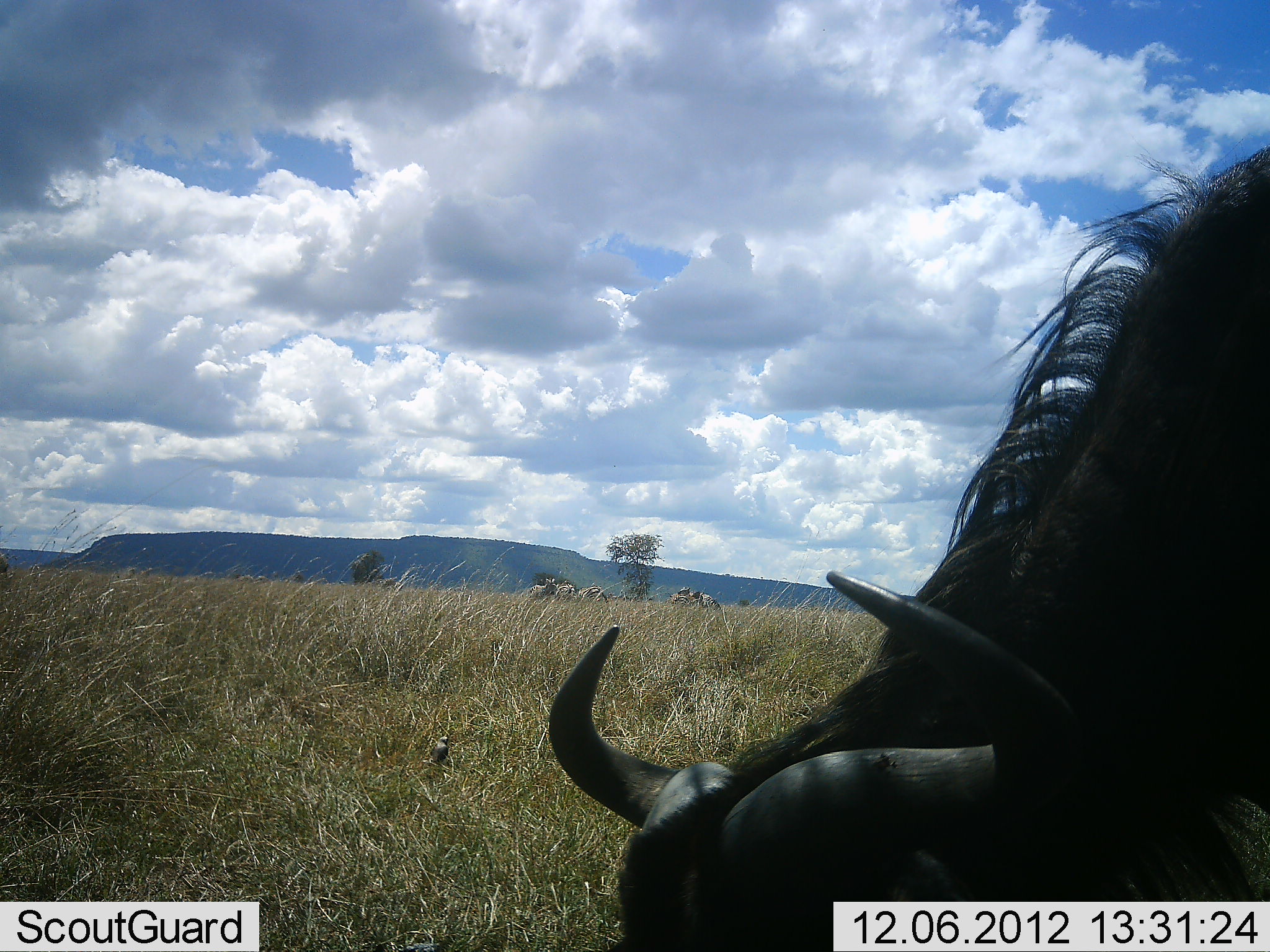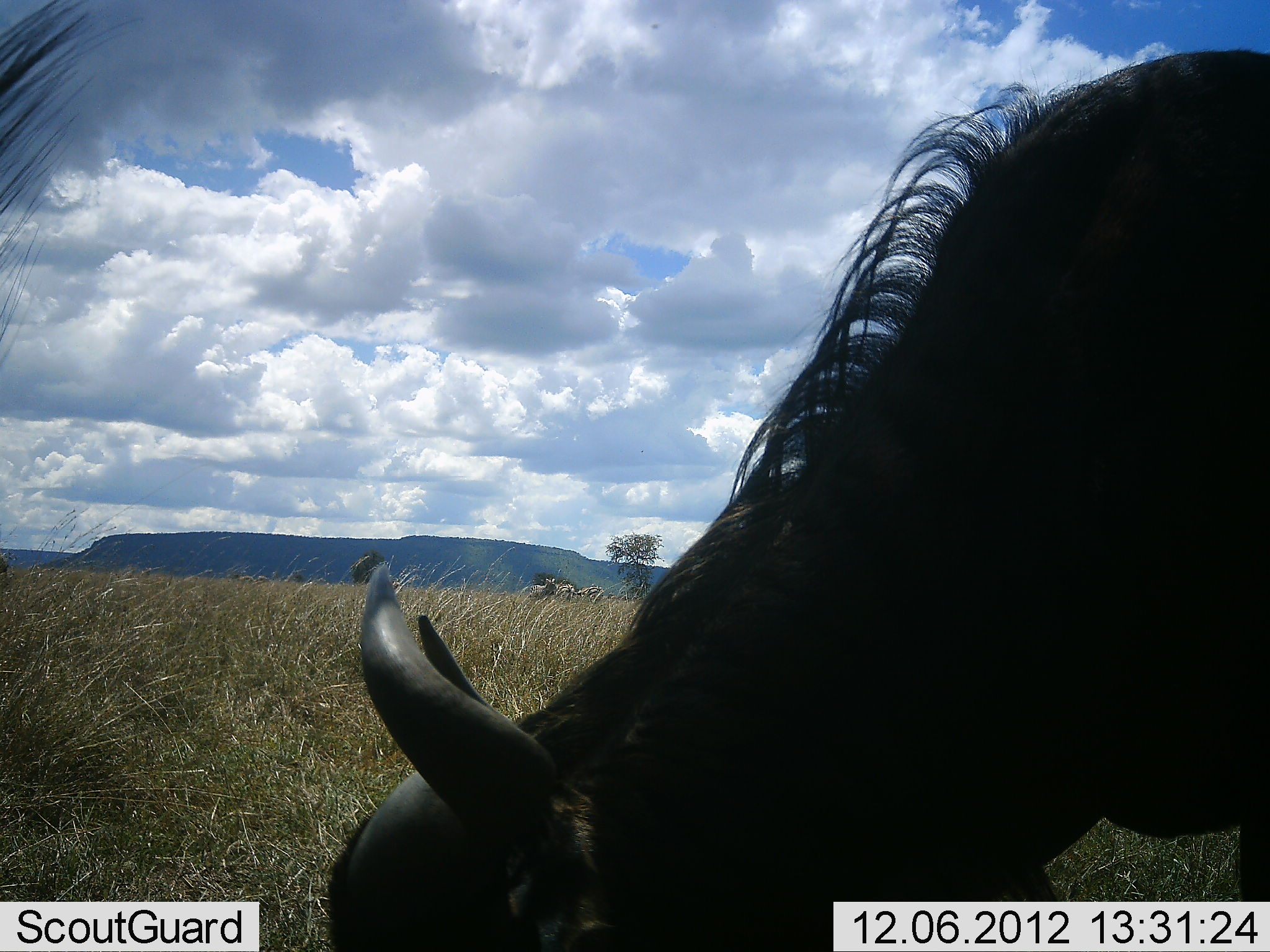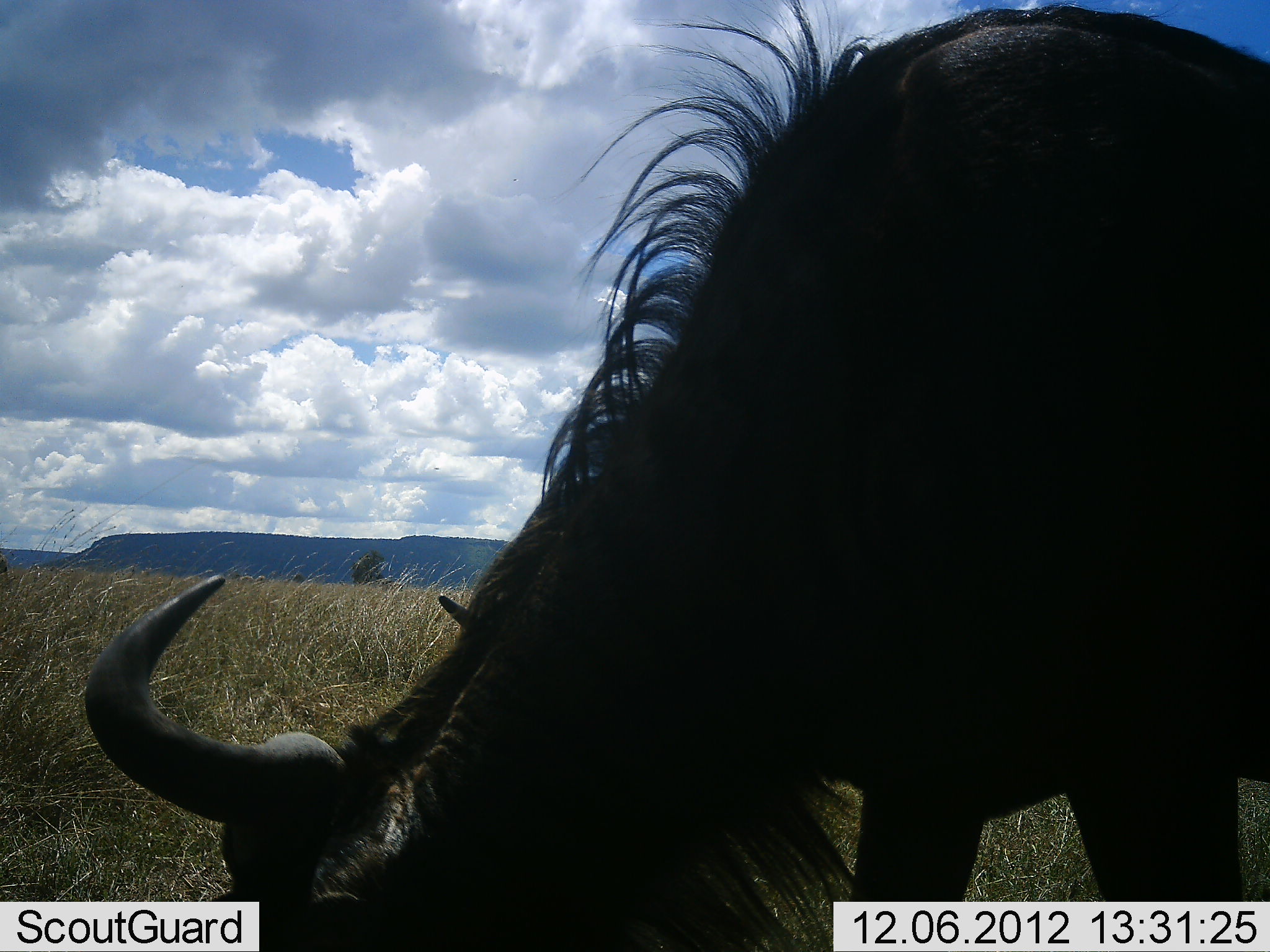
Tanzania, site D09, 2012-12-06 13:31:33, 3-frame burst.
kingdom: Animalia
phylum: Chordata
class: Mammalia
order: Artiodactyla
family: Bovidae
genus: Connochaetes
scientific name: Connochaetes taurinus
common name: blue wildebeest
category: wildebeest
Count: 2.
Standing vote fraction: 8%.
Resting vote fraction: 0%.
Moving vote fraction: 23%.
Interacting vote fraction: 0%.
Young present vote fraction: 0%.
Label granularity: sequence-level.